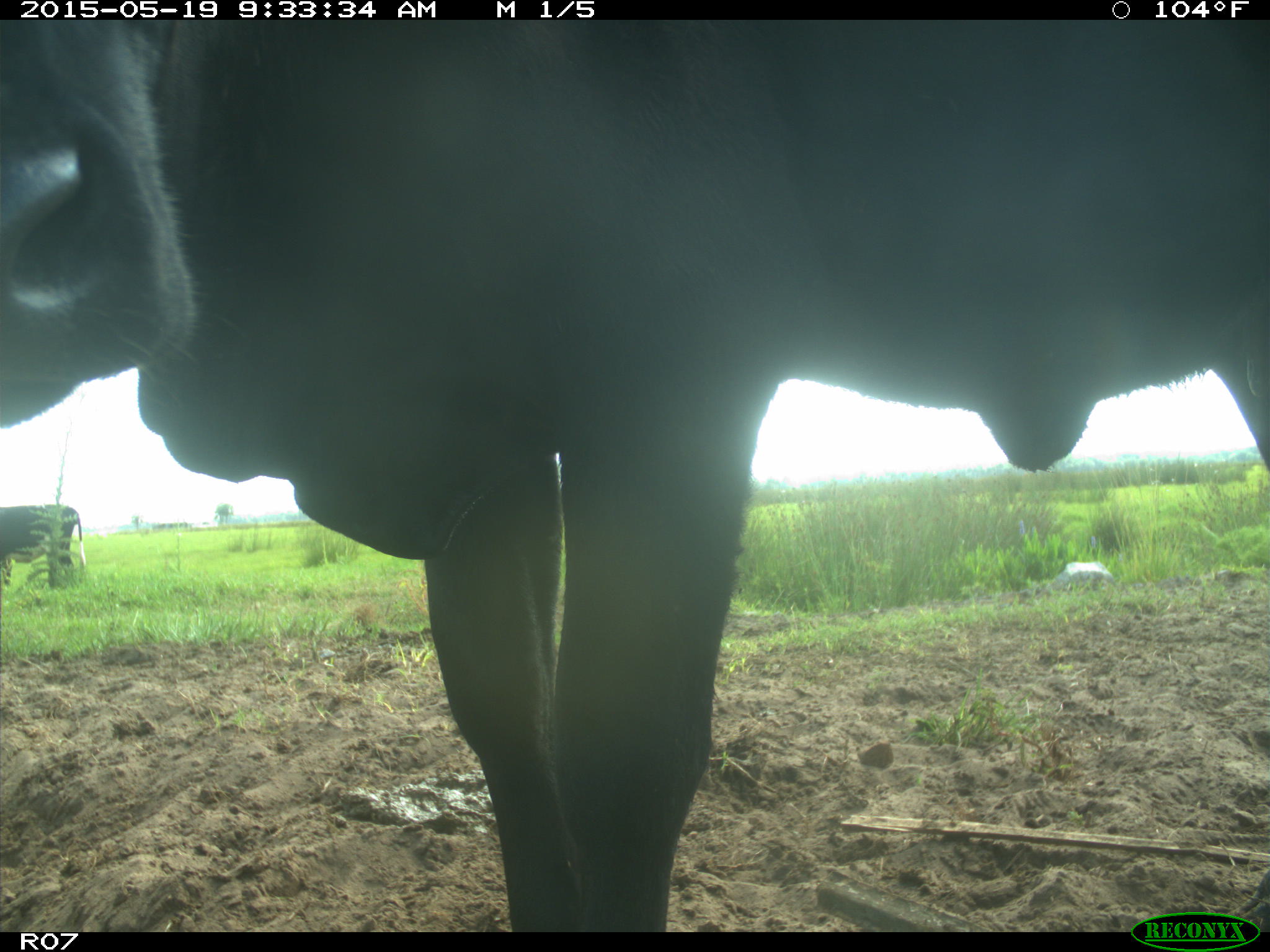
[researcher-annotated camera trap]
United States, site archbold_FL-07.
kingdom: Animalia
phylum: Chordata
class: Mammalia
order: Artiodactyla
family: Bovidae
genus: Bos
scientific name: Bos taurus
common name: domestic cow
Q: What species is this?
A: Bos taurus (domestic cow).